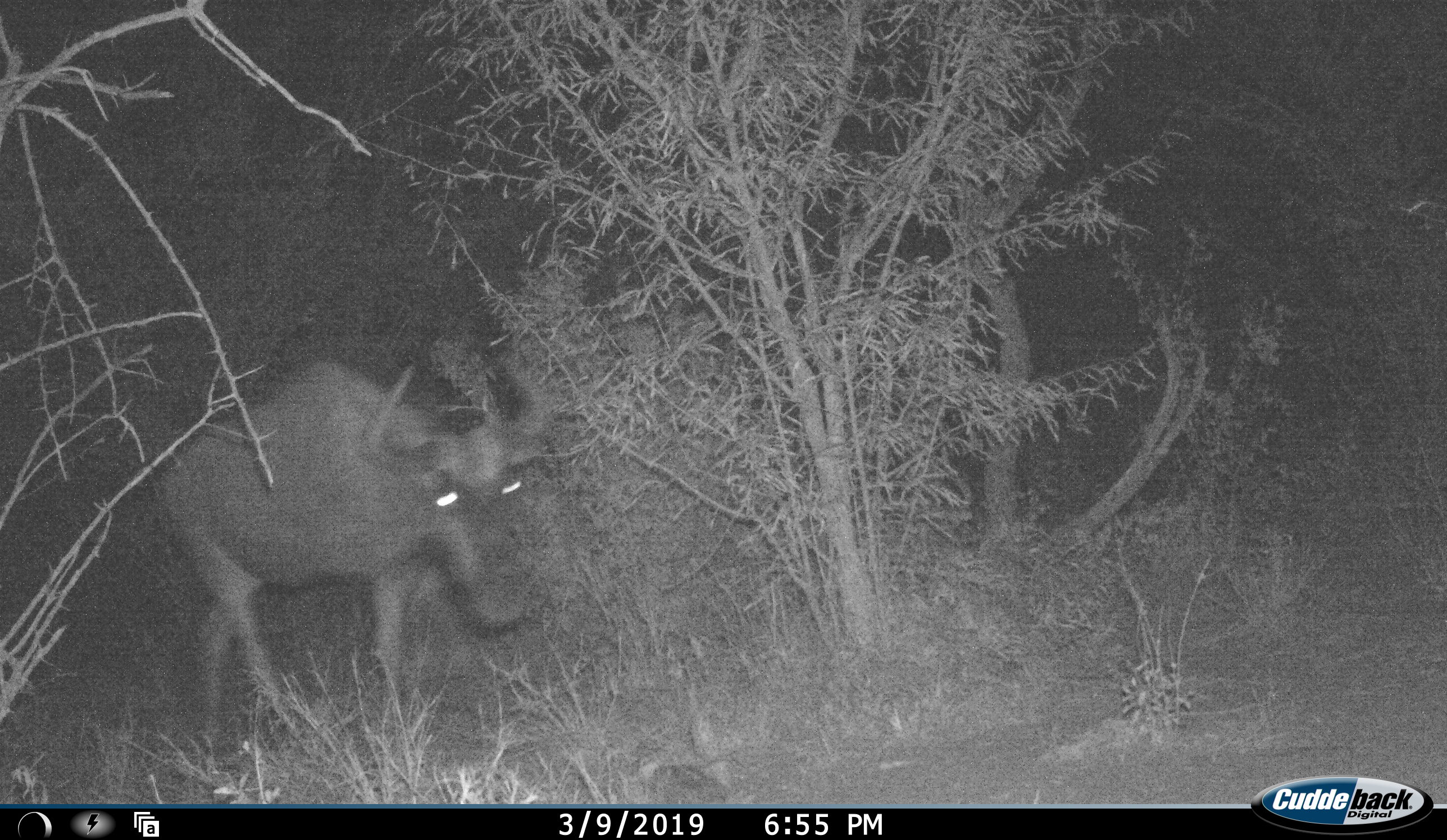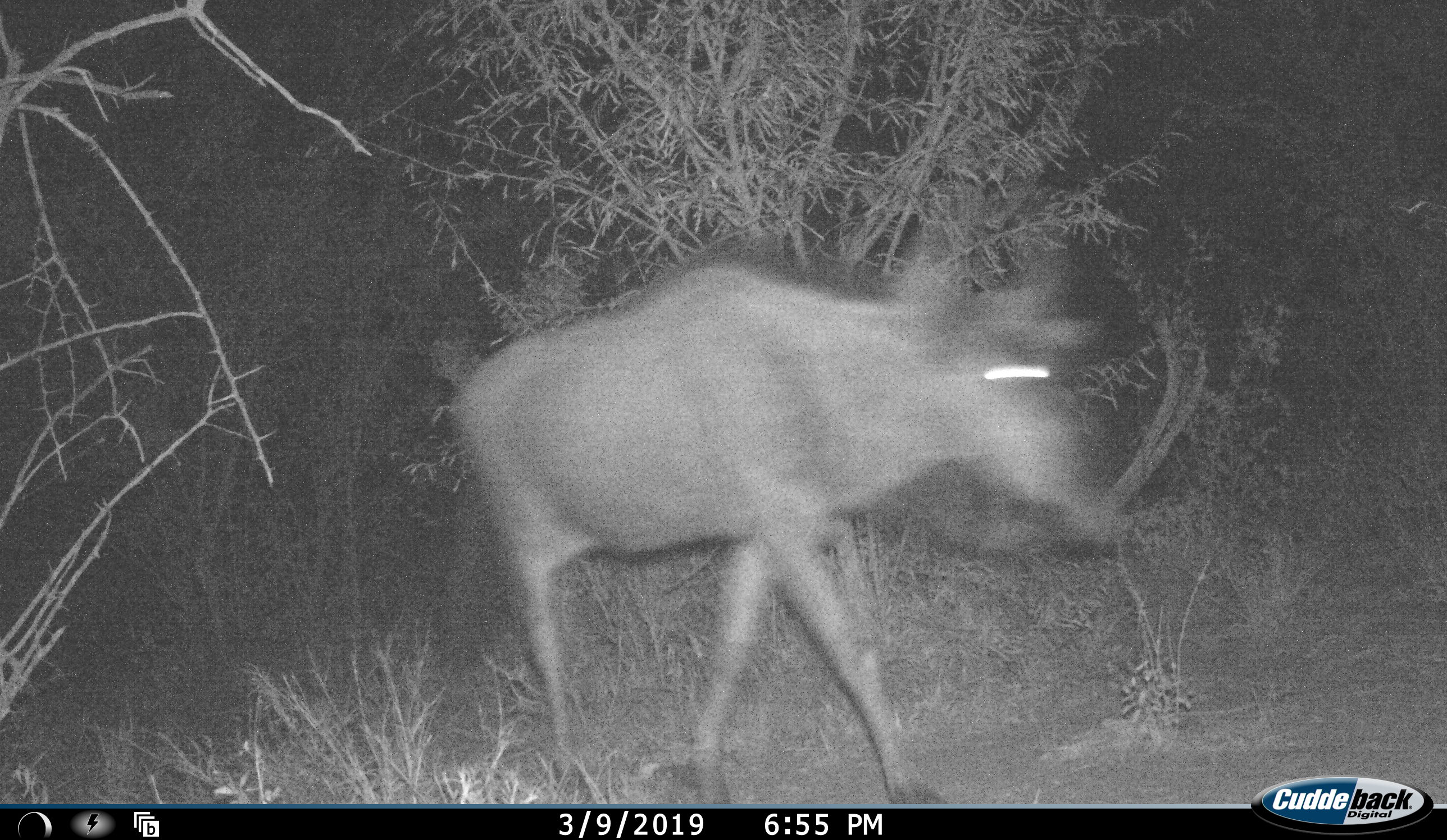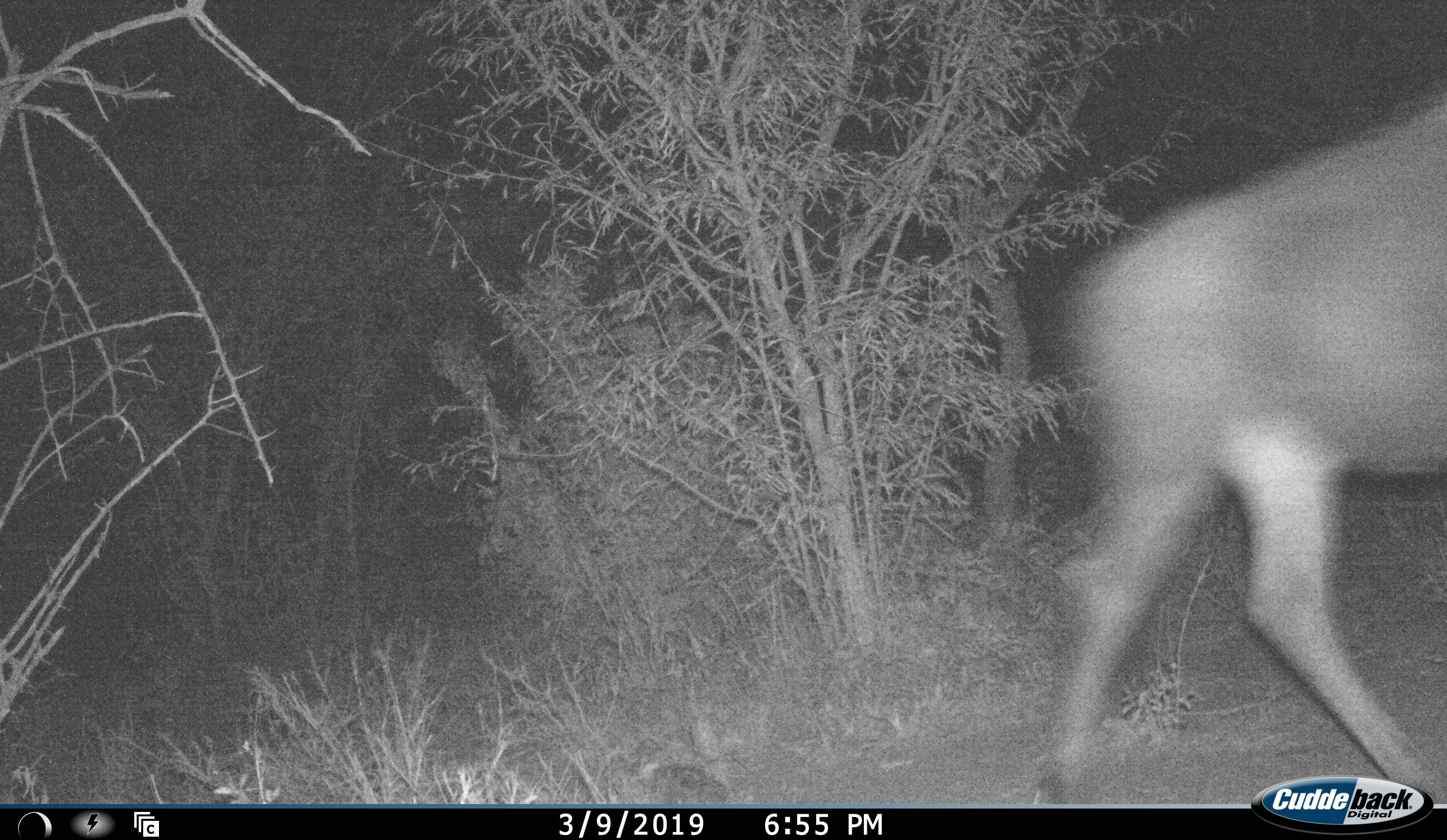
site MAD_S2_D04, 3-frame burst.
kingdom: Animalia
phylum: Chordata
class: Mammalia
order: Artiodactyla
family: Bovidae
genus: Connochaetes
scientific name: Connochaetes taurinus taurinus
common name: blue wildebeest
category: wildebeestblue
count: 1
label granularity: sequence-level